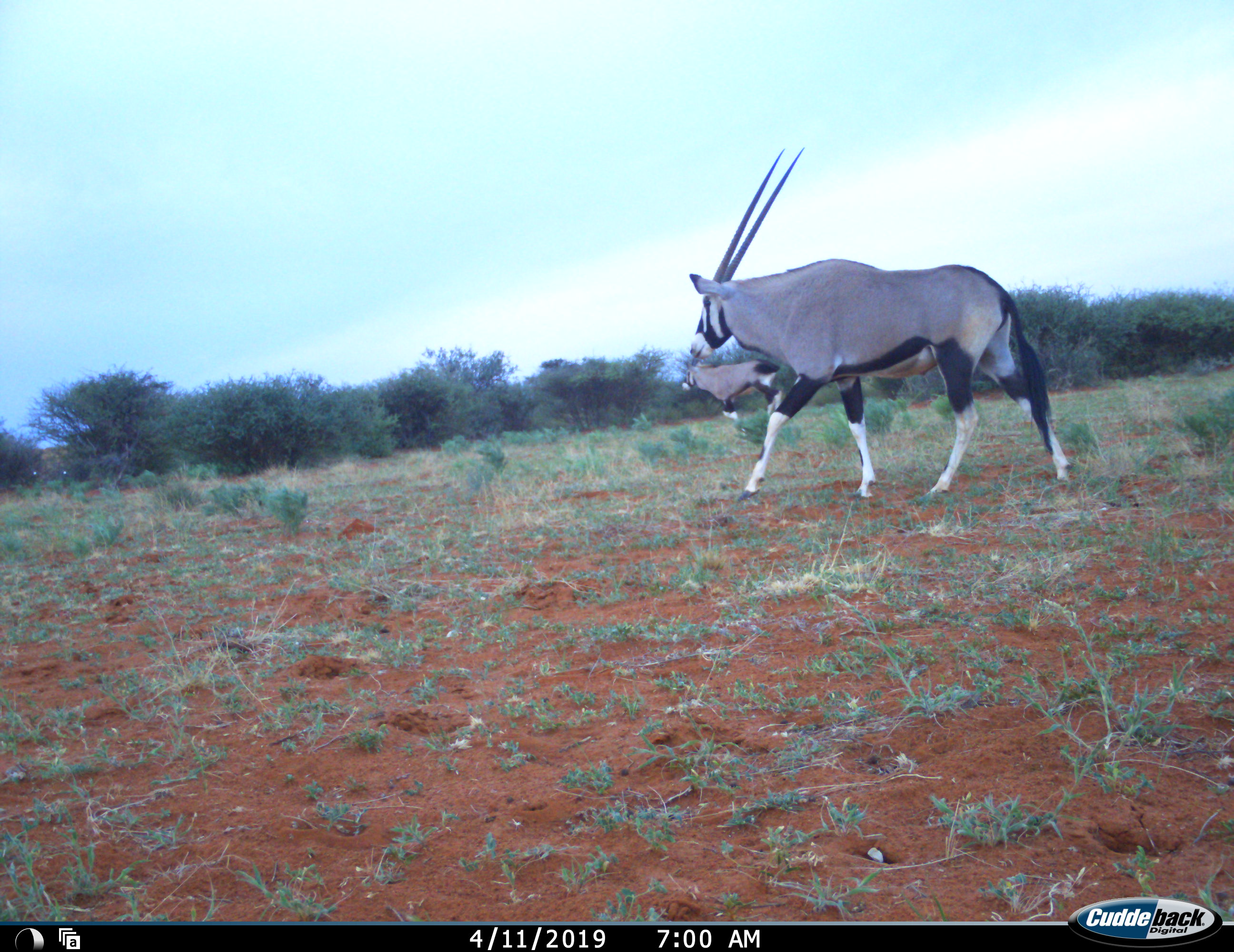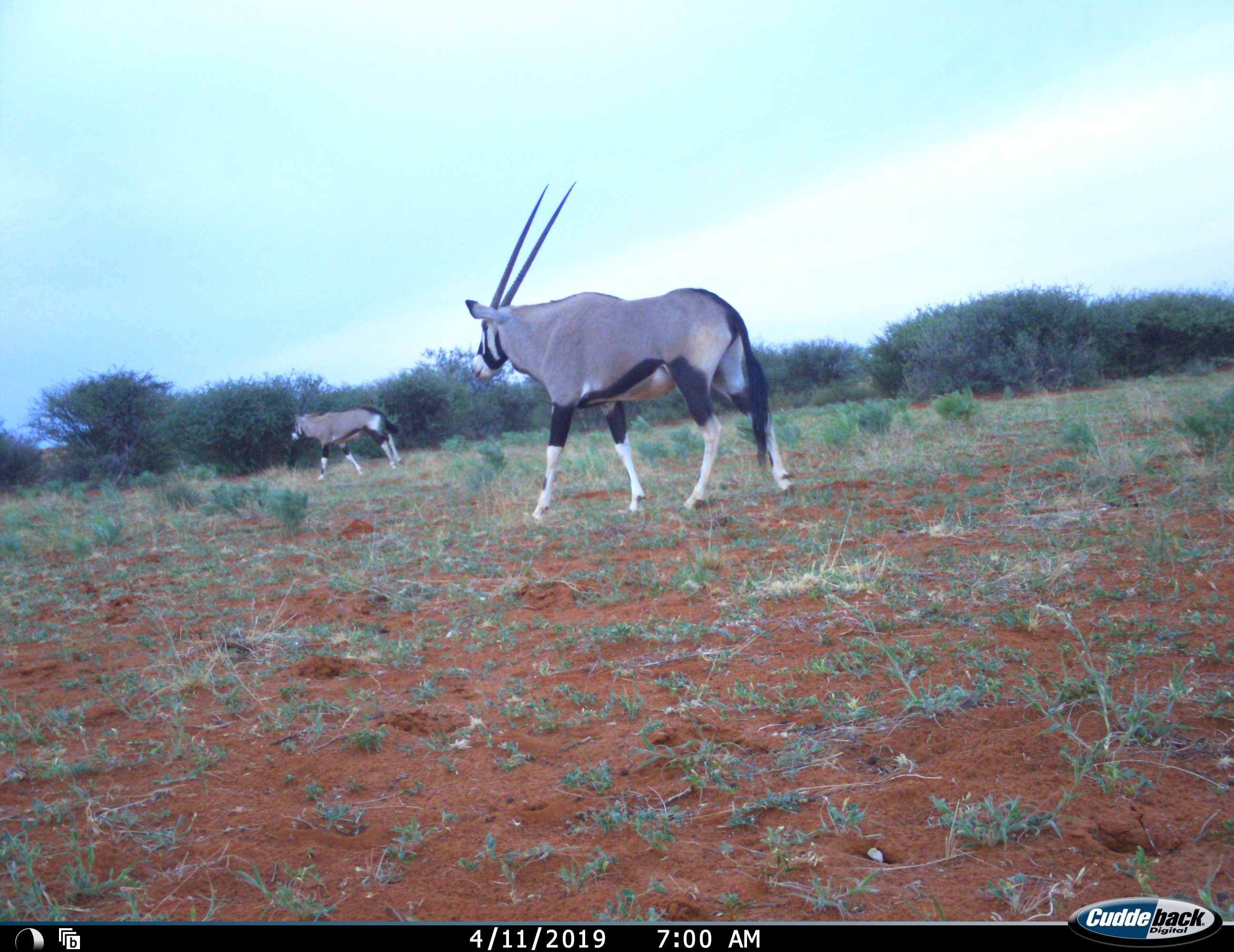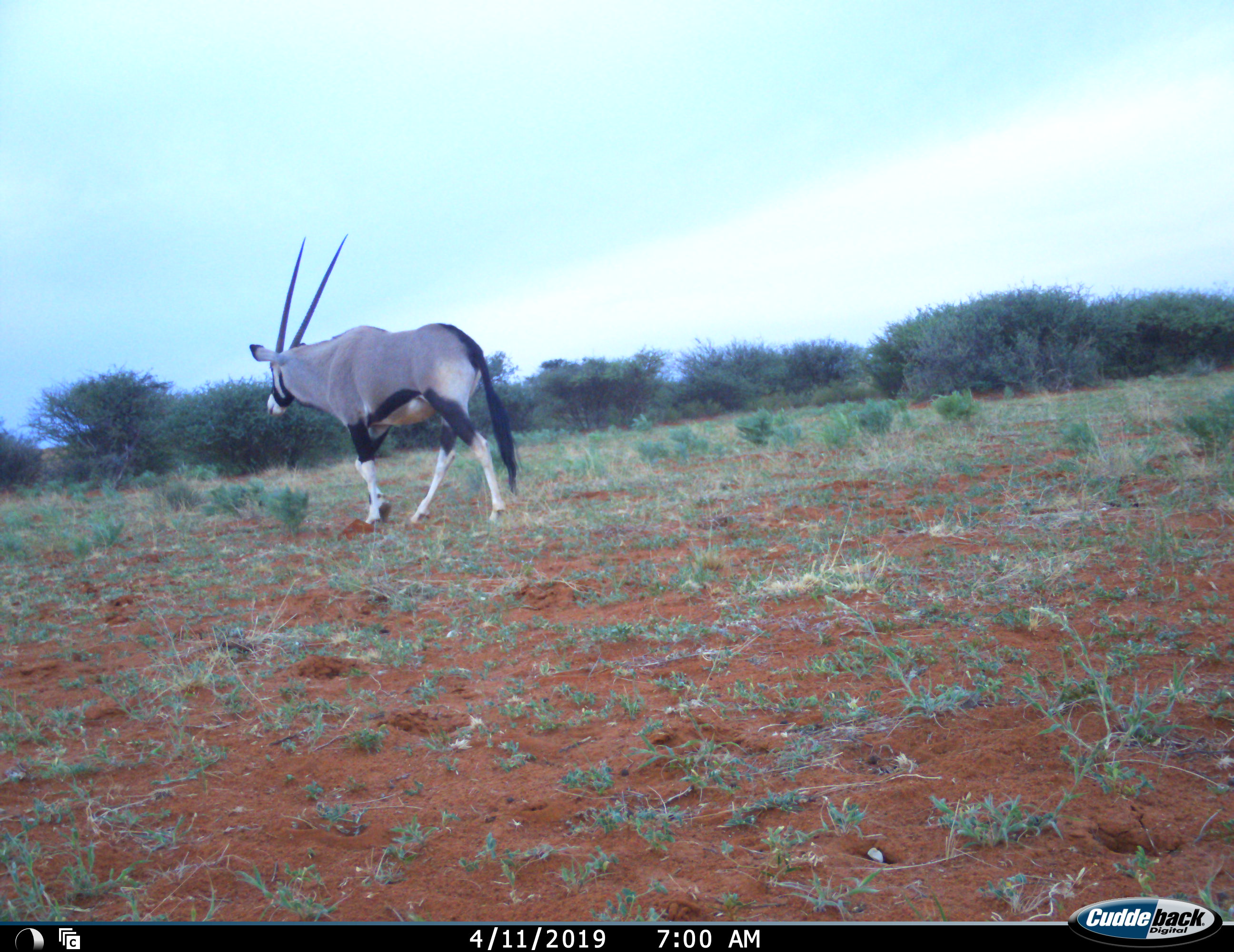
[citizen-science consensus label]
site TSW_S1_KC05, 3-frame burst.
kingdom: Animalia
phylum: Chordata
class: Mammalia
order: Artiodactyla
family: Bovidae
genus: Oryx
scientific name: Oryx gazella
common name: gemsbok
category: oryx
Oryx (gemsbok) (Oryx gazella), count 2. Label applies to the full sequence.